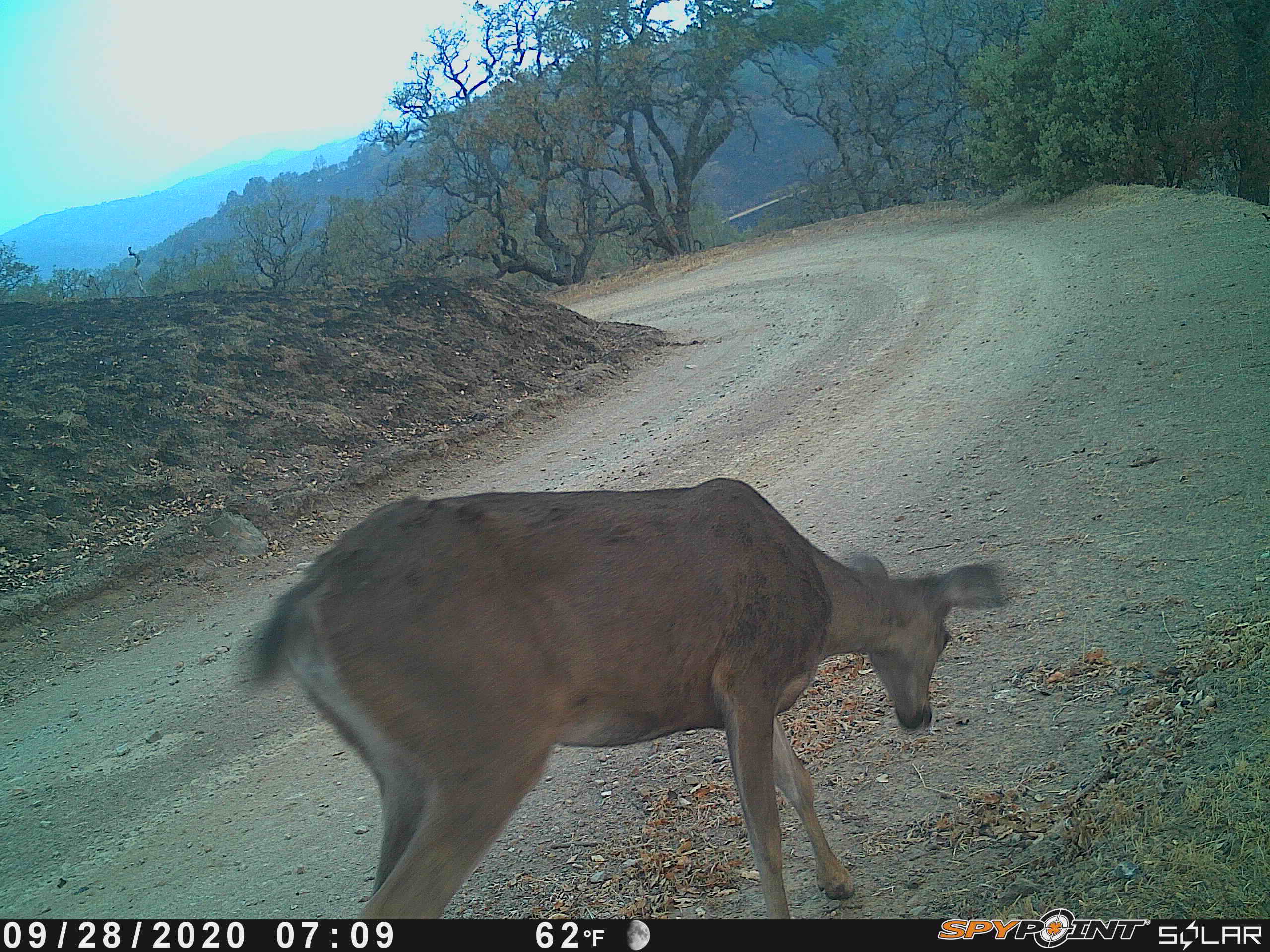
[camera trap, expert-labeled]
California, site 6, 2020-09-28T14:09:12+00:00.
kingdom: Animalia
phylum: Chordata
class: Mammalia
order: Artiodactyla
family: Cervidae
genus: Odocoileus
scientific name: Odocoileus hemionus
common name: mule deer